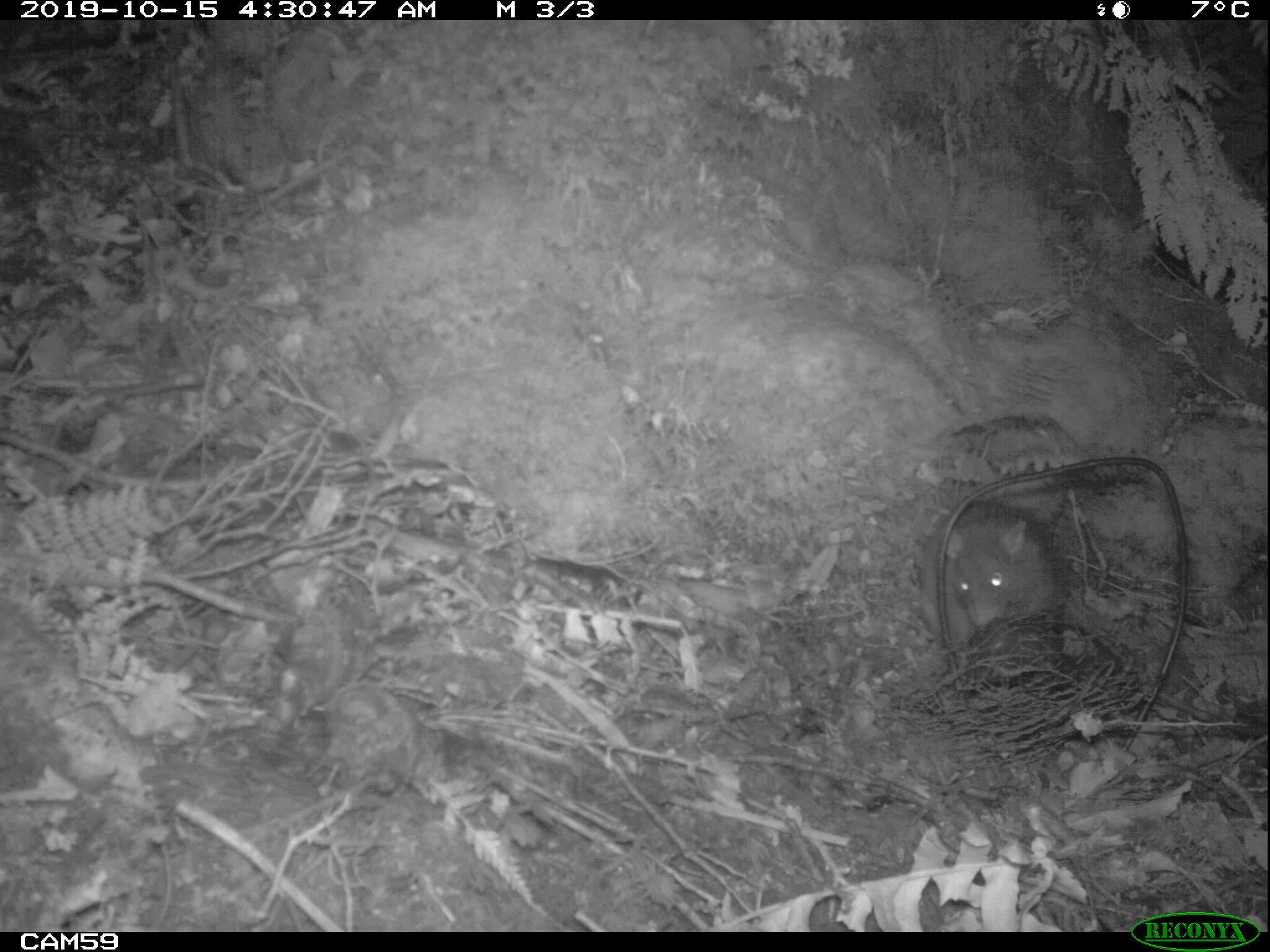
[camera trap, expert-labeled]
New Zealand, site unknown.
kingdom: Animalia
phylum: Chordata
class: Mammalia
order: Rodentia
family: Muridae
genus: Rattus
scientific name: Rattus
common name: rat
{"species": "rat (Rattus)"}